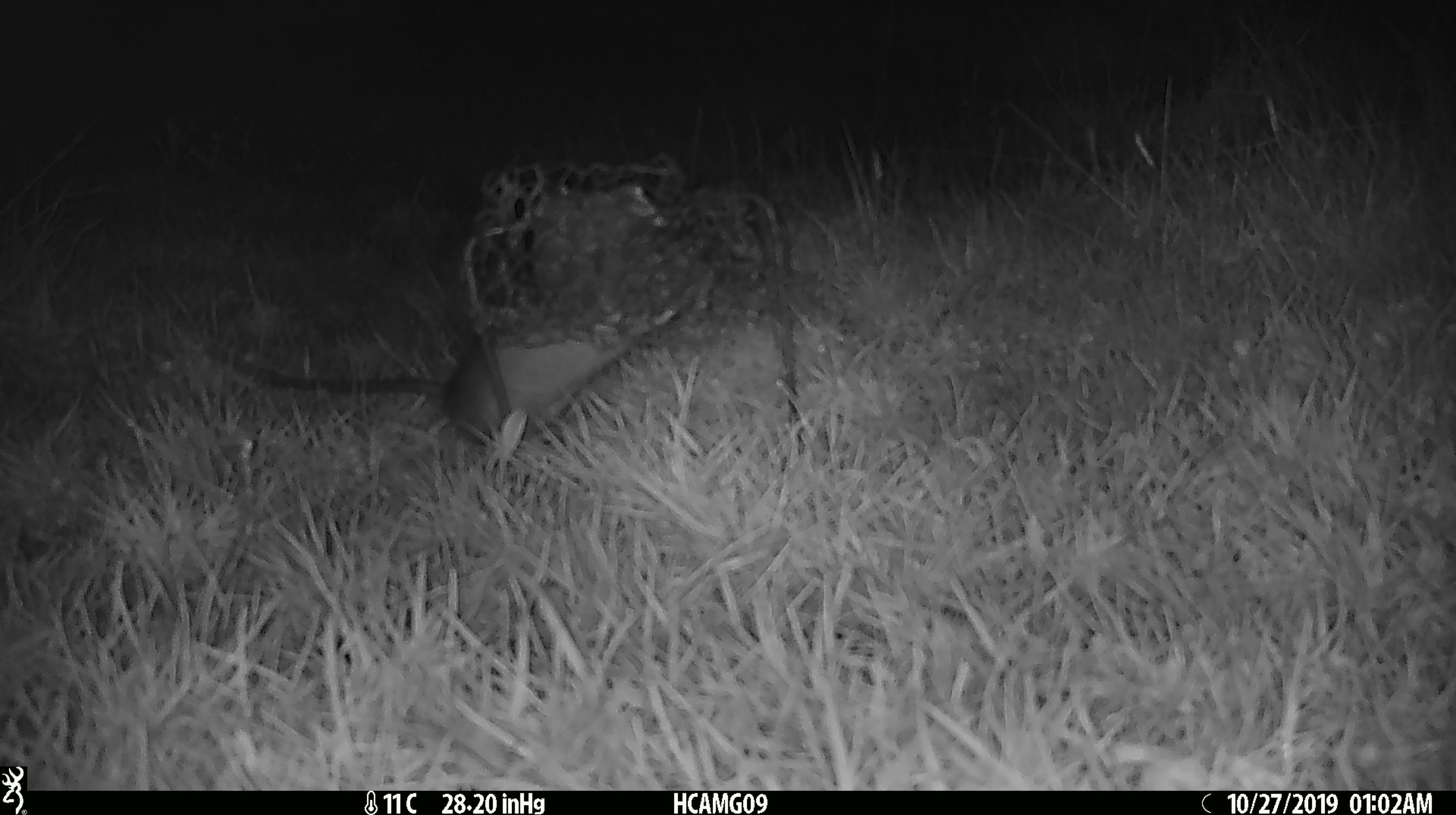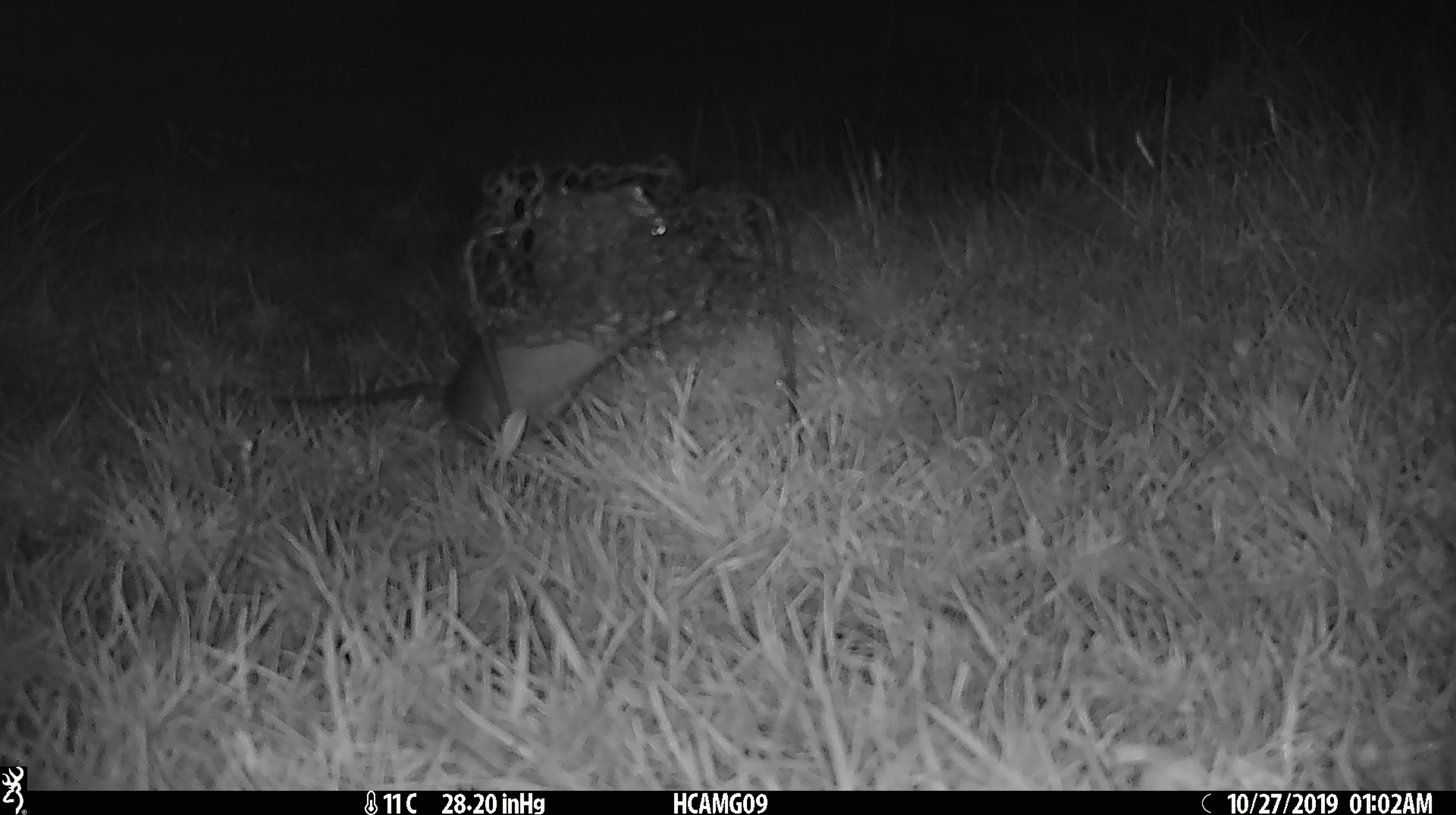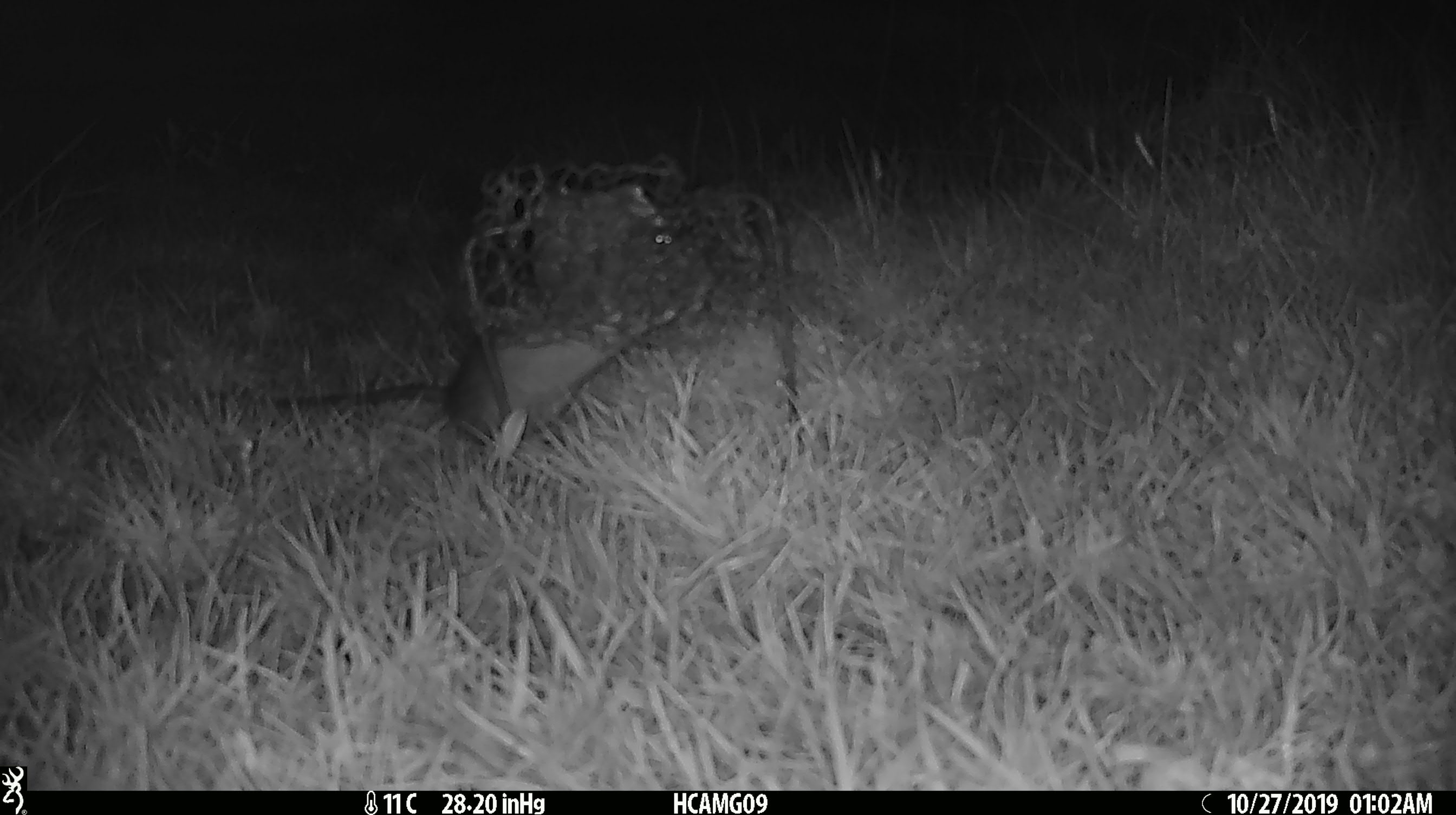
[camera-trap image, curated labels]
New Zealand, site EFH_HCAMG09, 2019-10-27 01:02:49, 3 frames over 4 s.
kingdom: Animalia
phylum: Chordata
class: Mammalia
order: Rodentia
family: Muridae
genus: Rattus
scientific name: Rattus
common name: rat